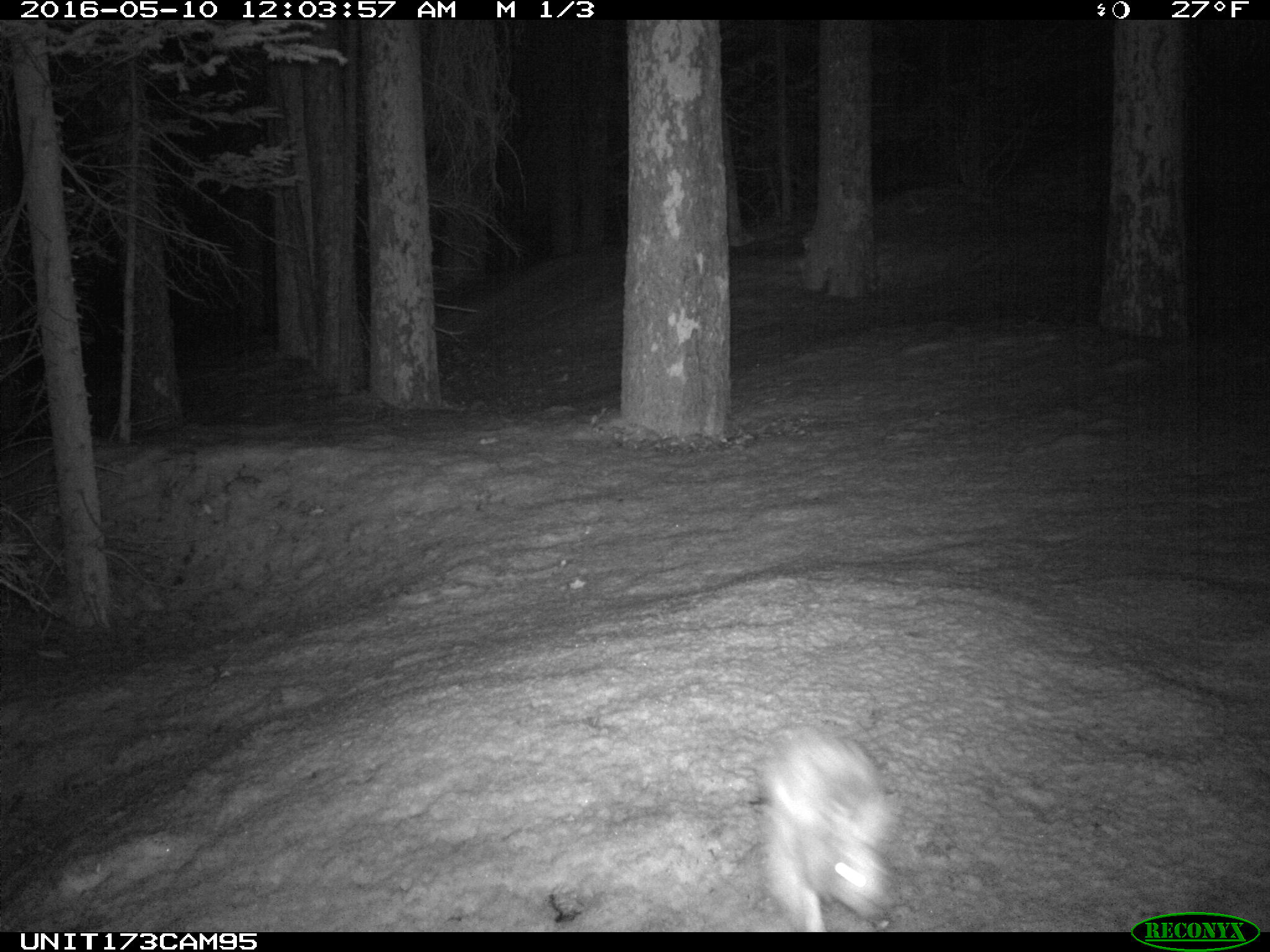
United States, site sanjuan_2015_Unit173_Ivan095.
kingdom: Animalia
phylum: Chordata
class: Mammalia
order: Lagomorpha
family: Leporidae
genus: Lepus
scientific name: Lepus americanus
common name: snowshoe hare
Lepus americanus (snowshoe hare).